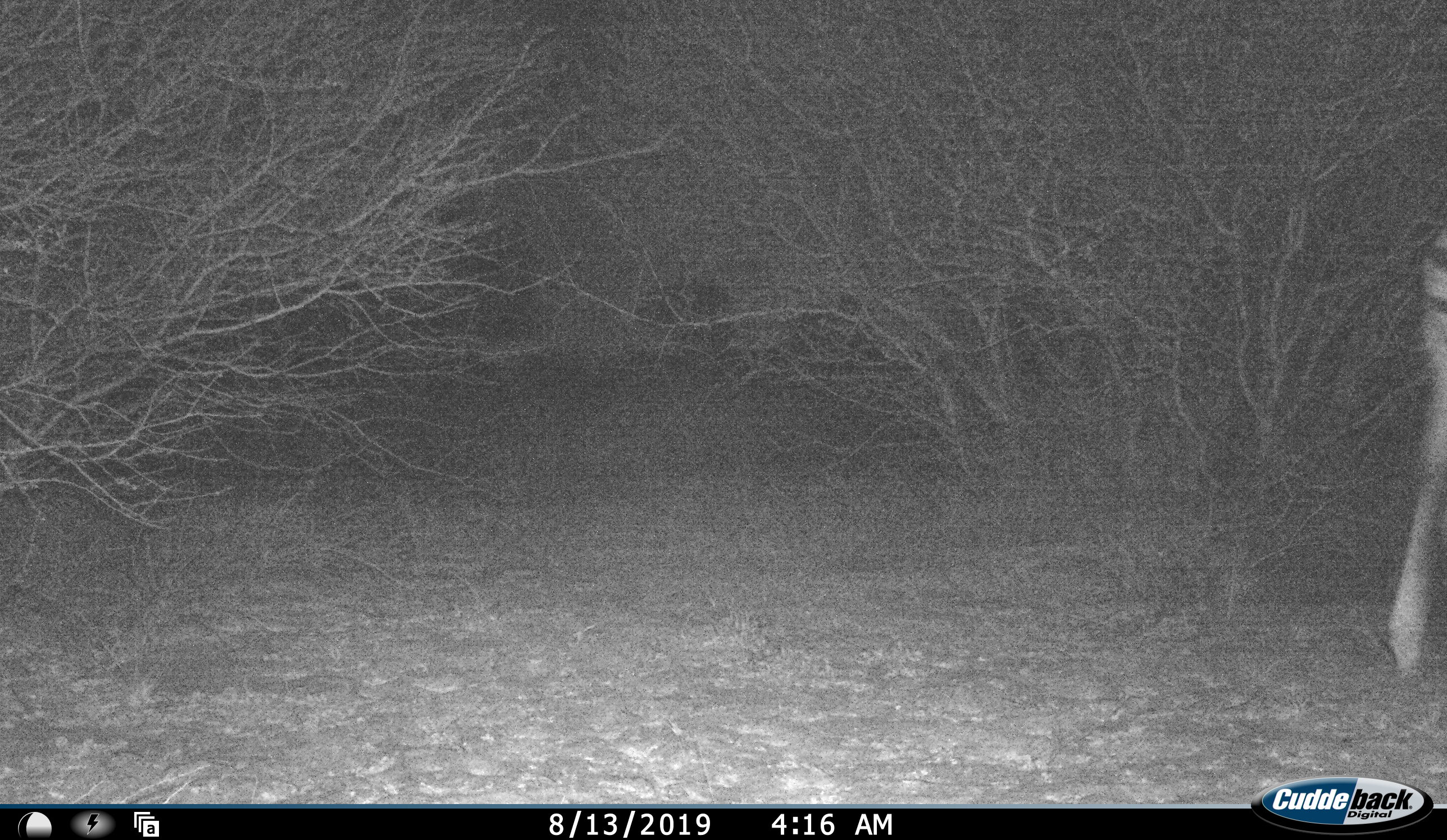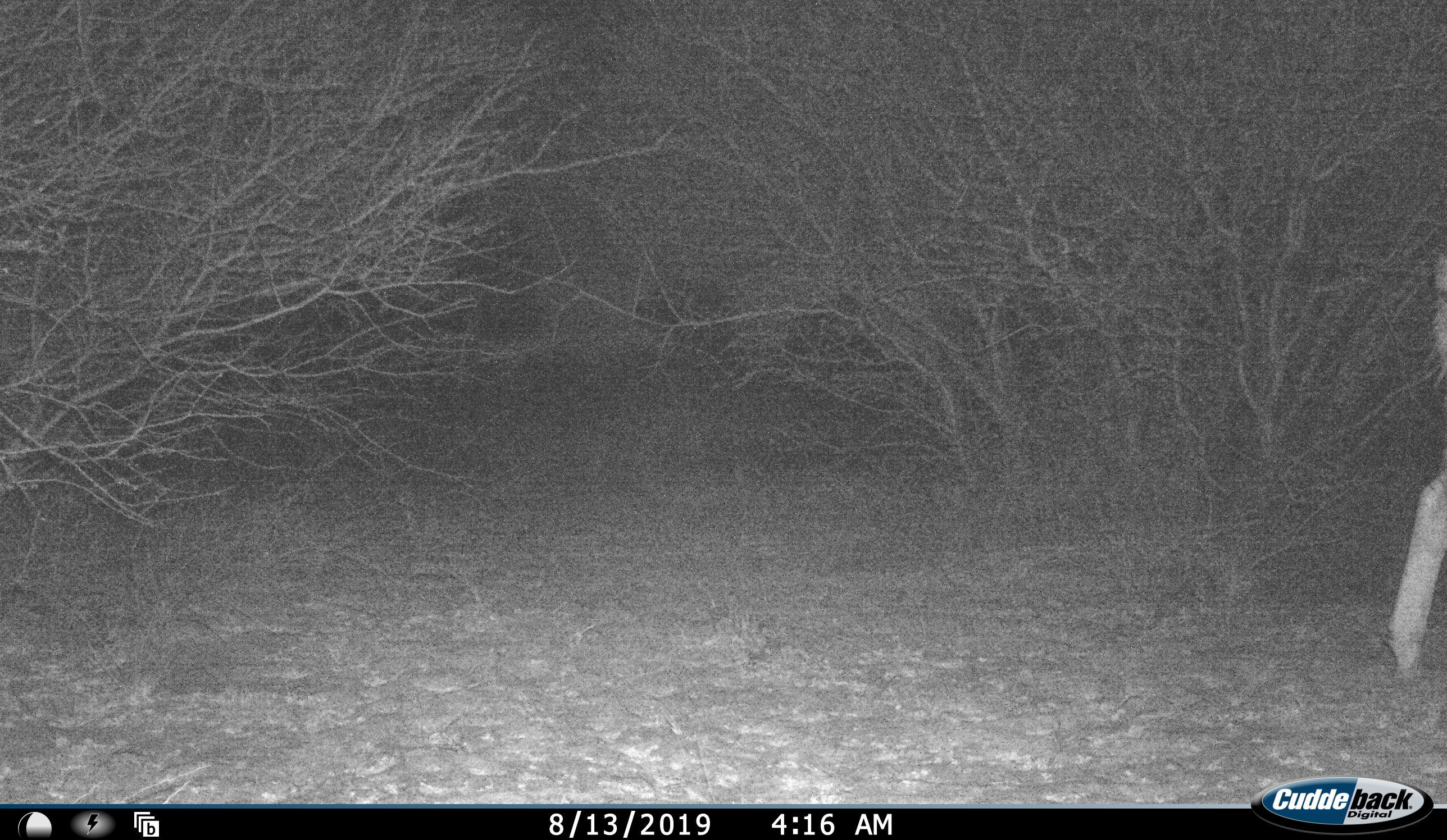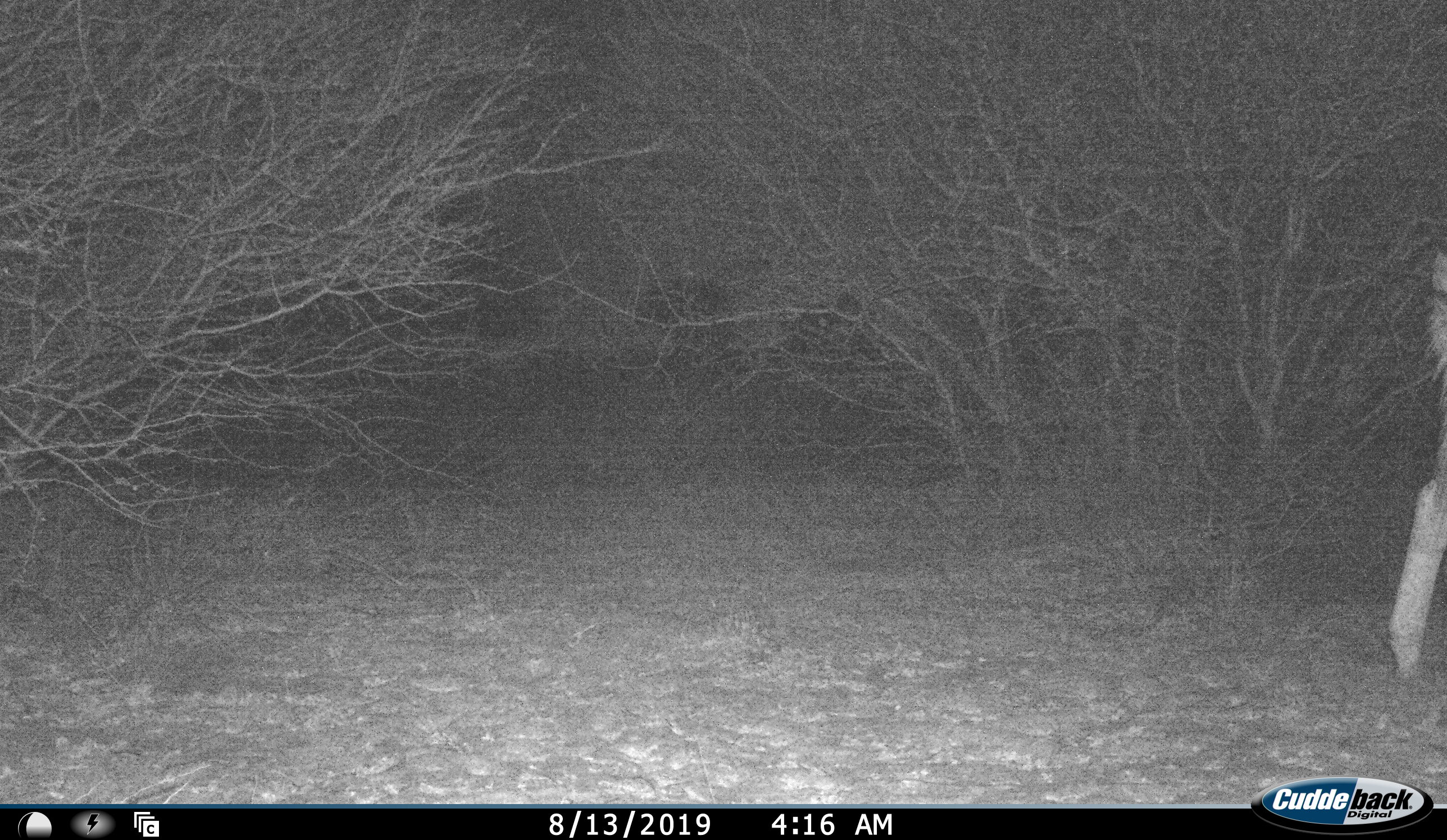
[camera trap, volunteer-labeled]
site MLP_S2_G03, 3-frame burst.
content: unidentified animal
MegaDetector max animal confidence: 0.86